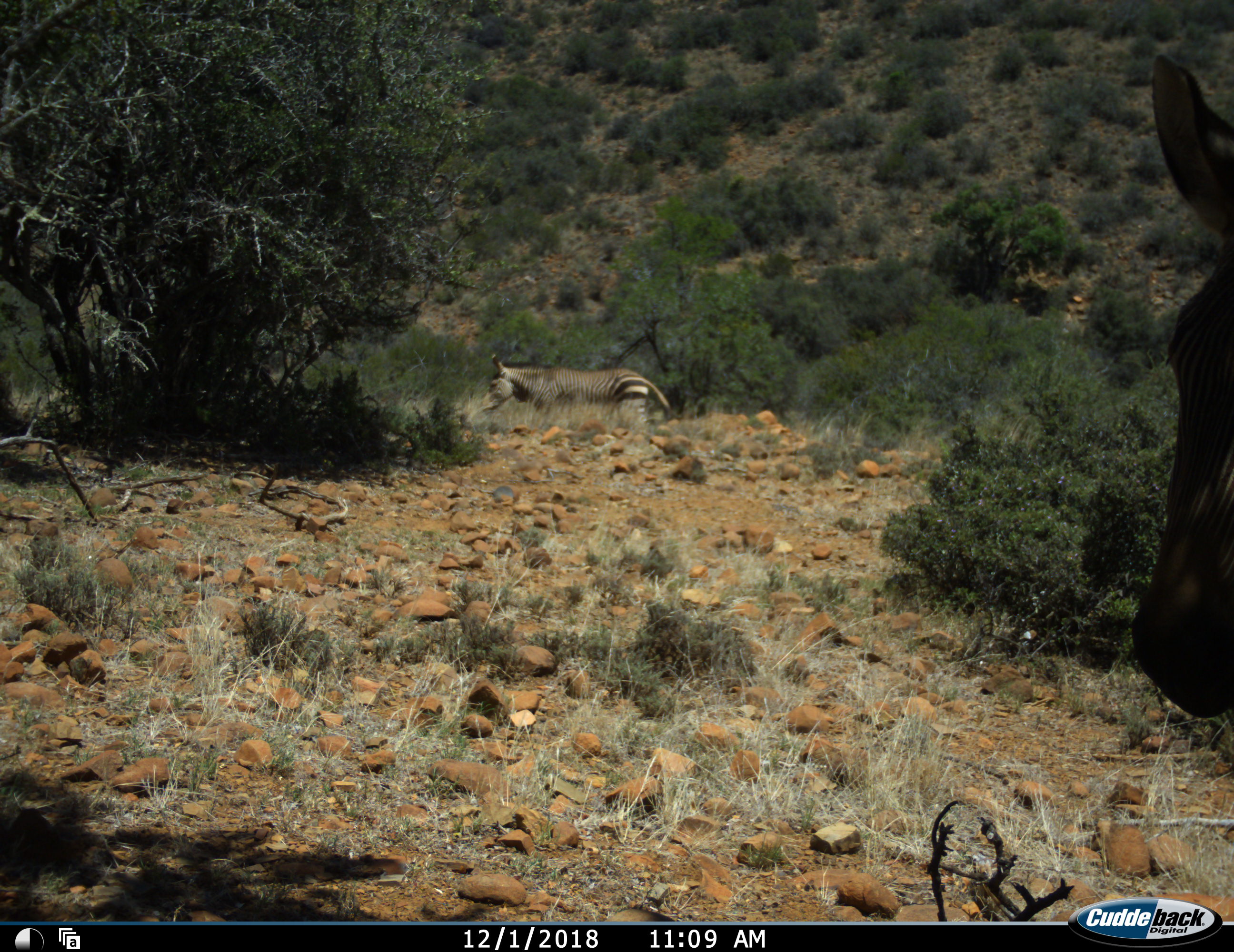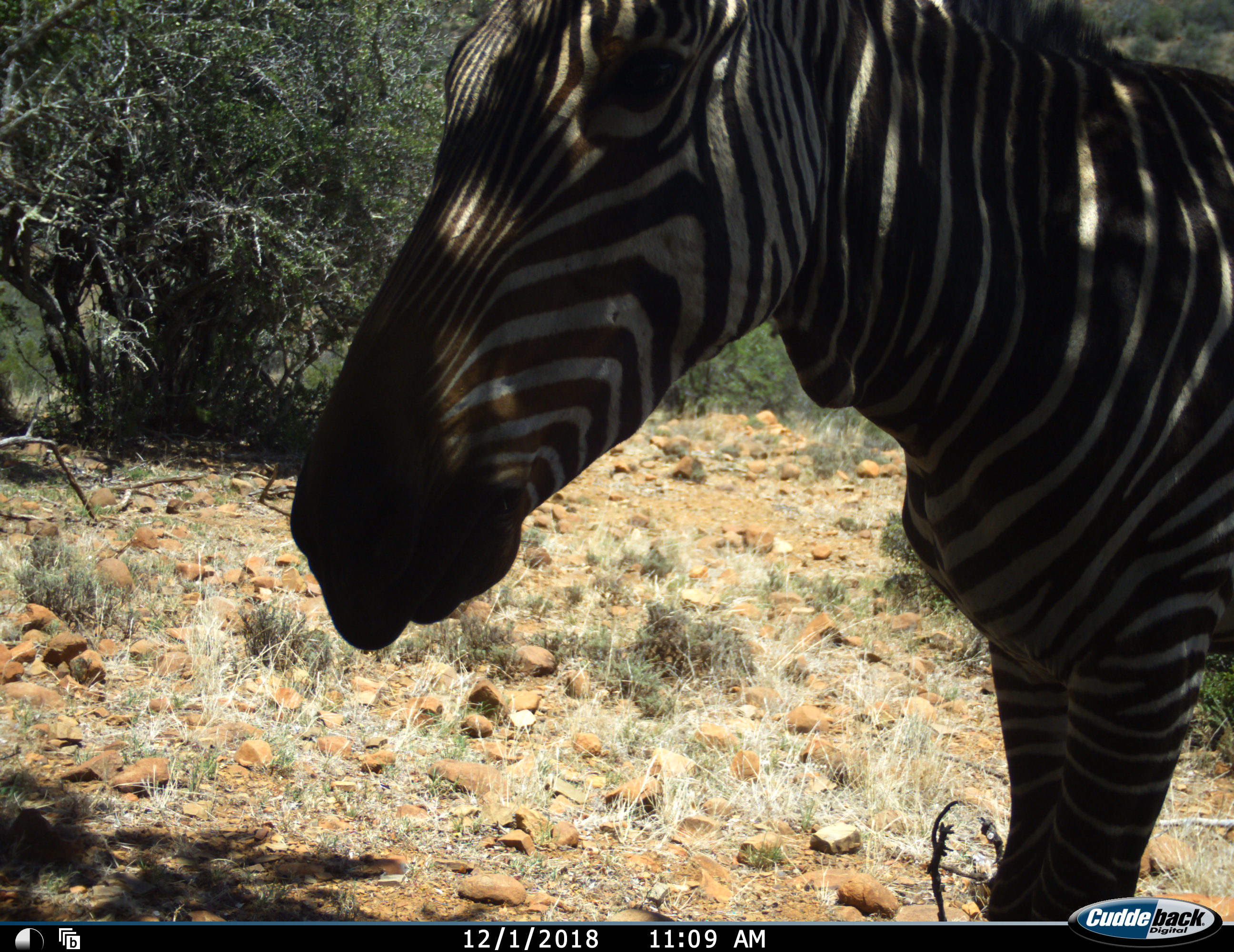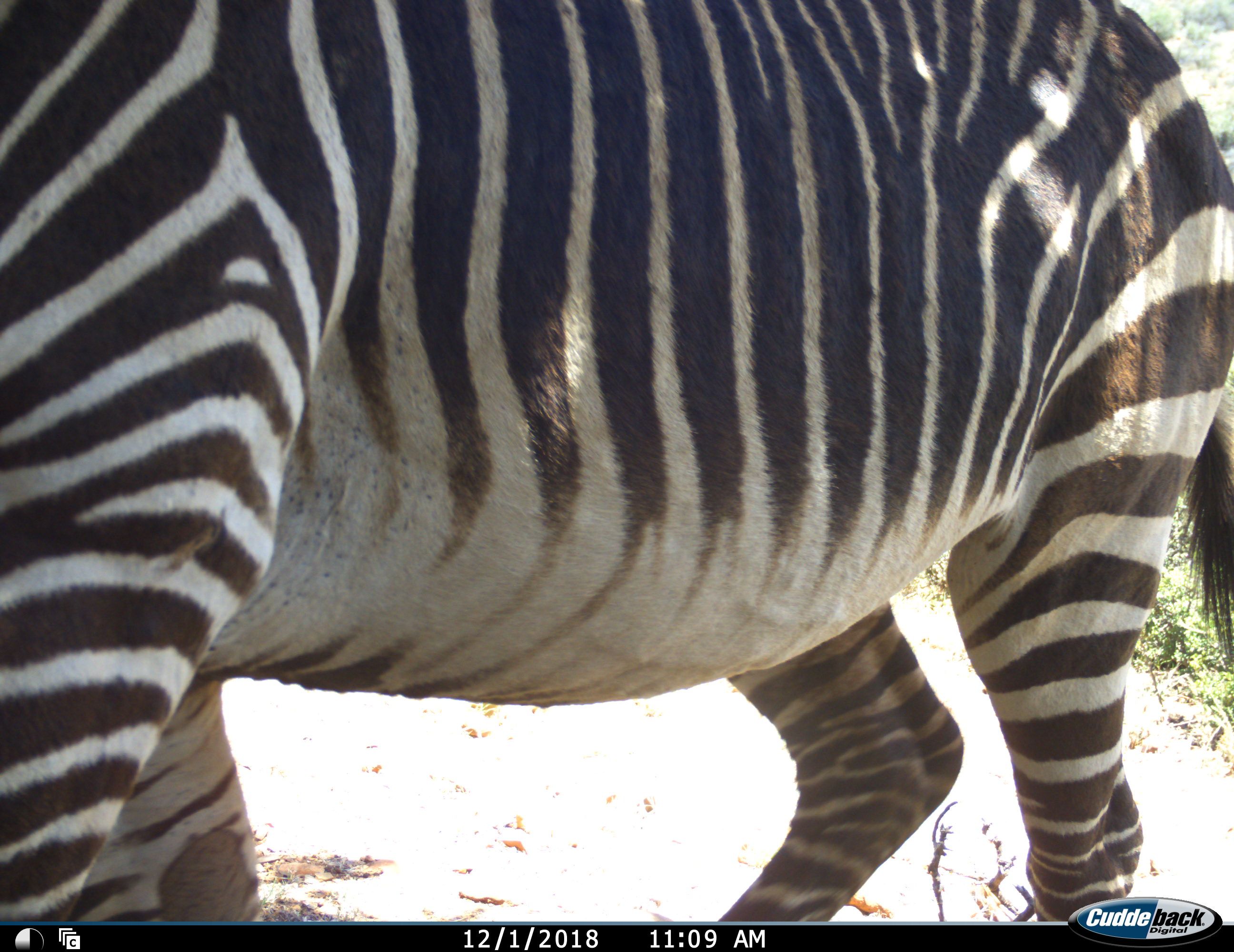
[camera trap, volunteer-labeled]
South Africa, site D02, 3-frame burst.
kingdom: Animalia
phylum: Chordata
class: Mammalia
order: Perissodactyla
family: Equidae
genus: Equus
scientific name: Equus zebra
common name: mountain zebra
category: zebramountain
Zebramountain (mountain zebra) (Equus zebra), count 2. Behavior (volunteer vote fractions): standing 40%, resting 0%, moving 100%, interacting 0%. Young present (vote fraction): 0%. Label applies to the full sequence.